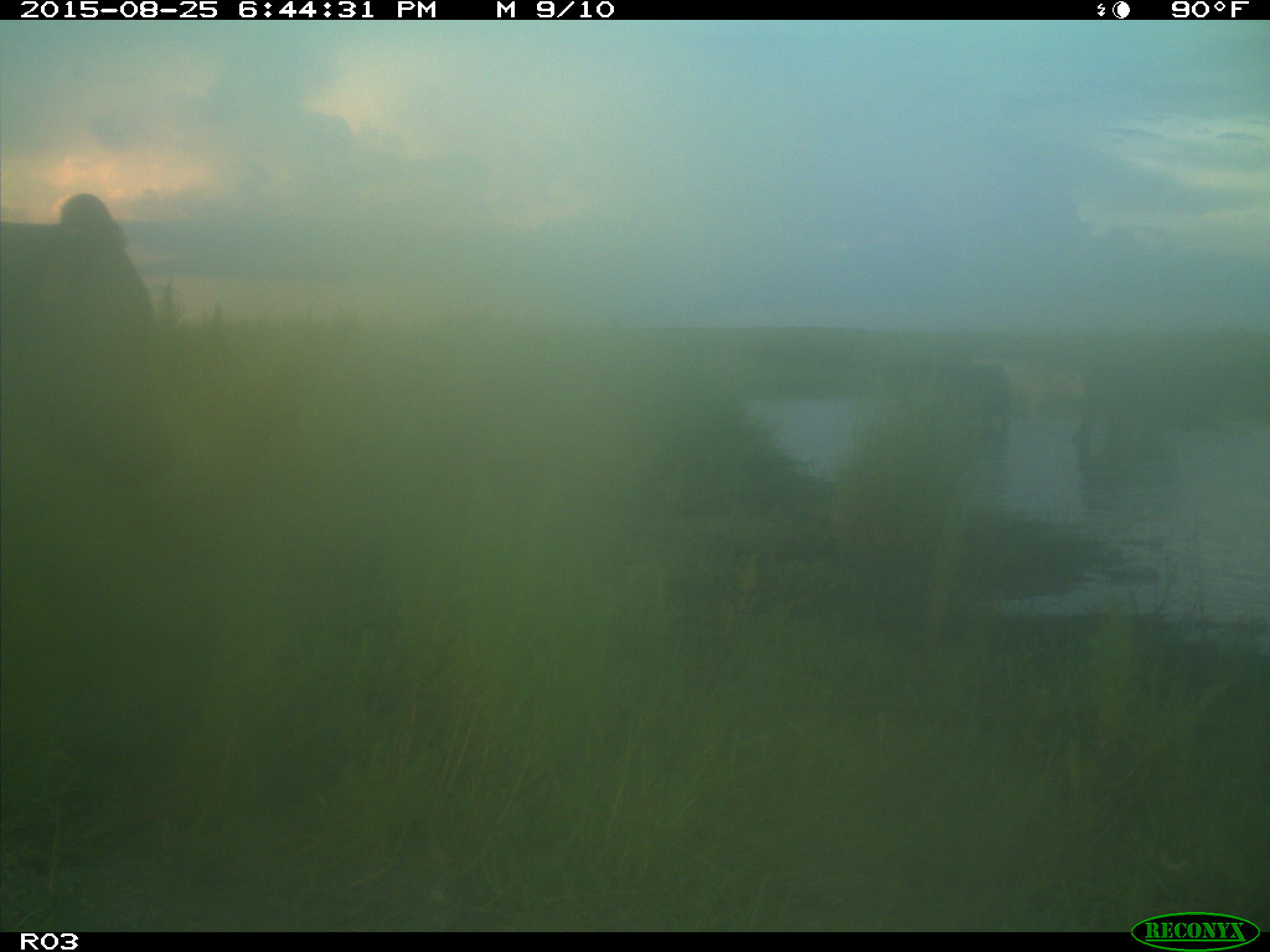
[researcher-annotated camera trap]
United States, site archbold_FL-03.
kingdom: Animalia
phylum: Chordata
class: Mammalia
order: Artiodactyla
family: Bovidae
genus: Bos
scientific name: Bos taurus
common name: domestic cow